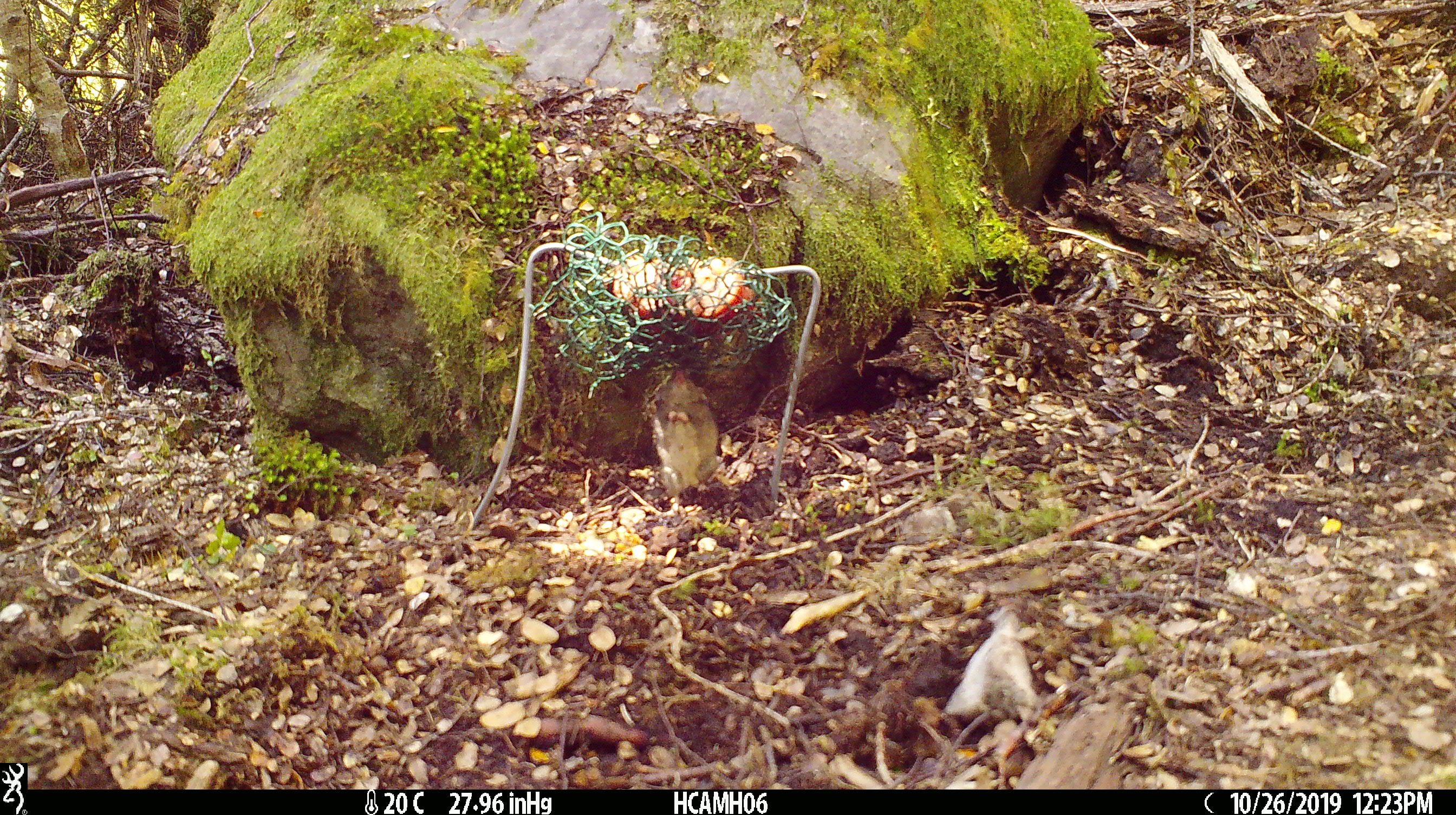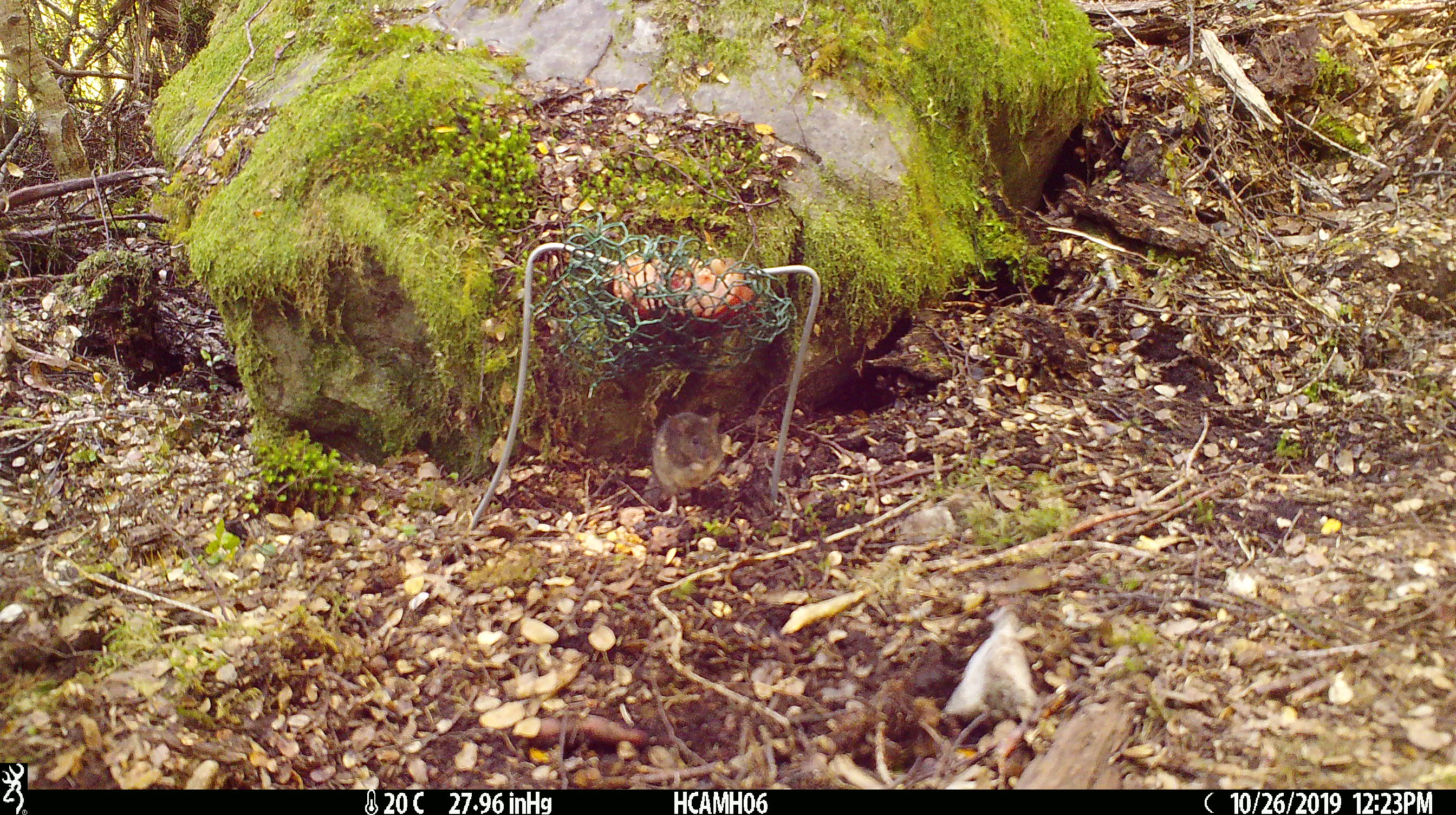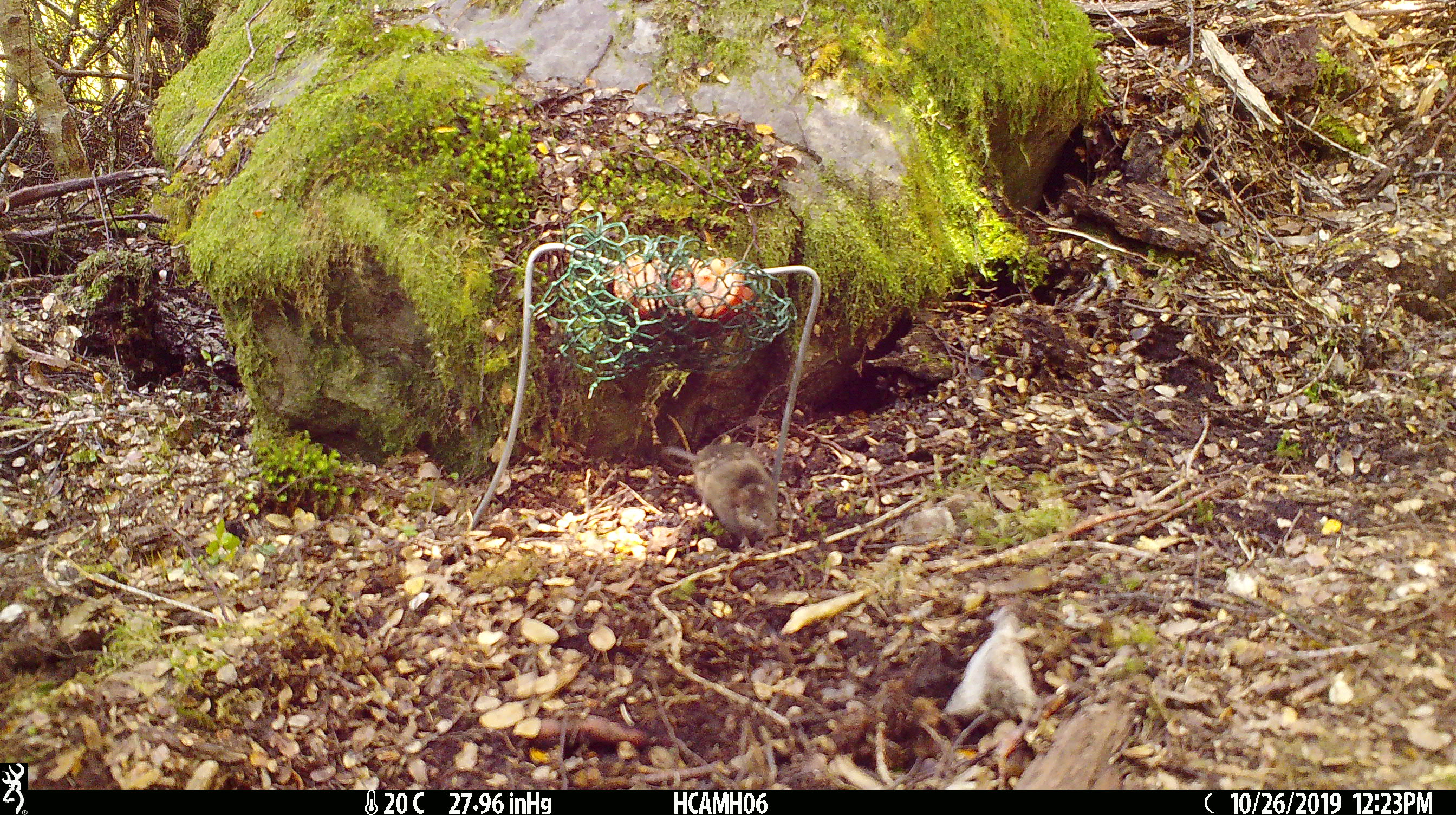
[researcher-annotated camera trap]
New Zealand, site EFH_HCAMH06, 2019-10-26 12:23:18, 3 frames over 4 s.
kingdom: Animalia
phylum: Chordata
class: Mammalia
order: Rodentia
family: Muridae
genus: Mus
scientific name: Mus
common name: mouse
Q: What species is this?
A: Mouse (Mus).